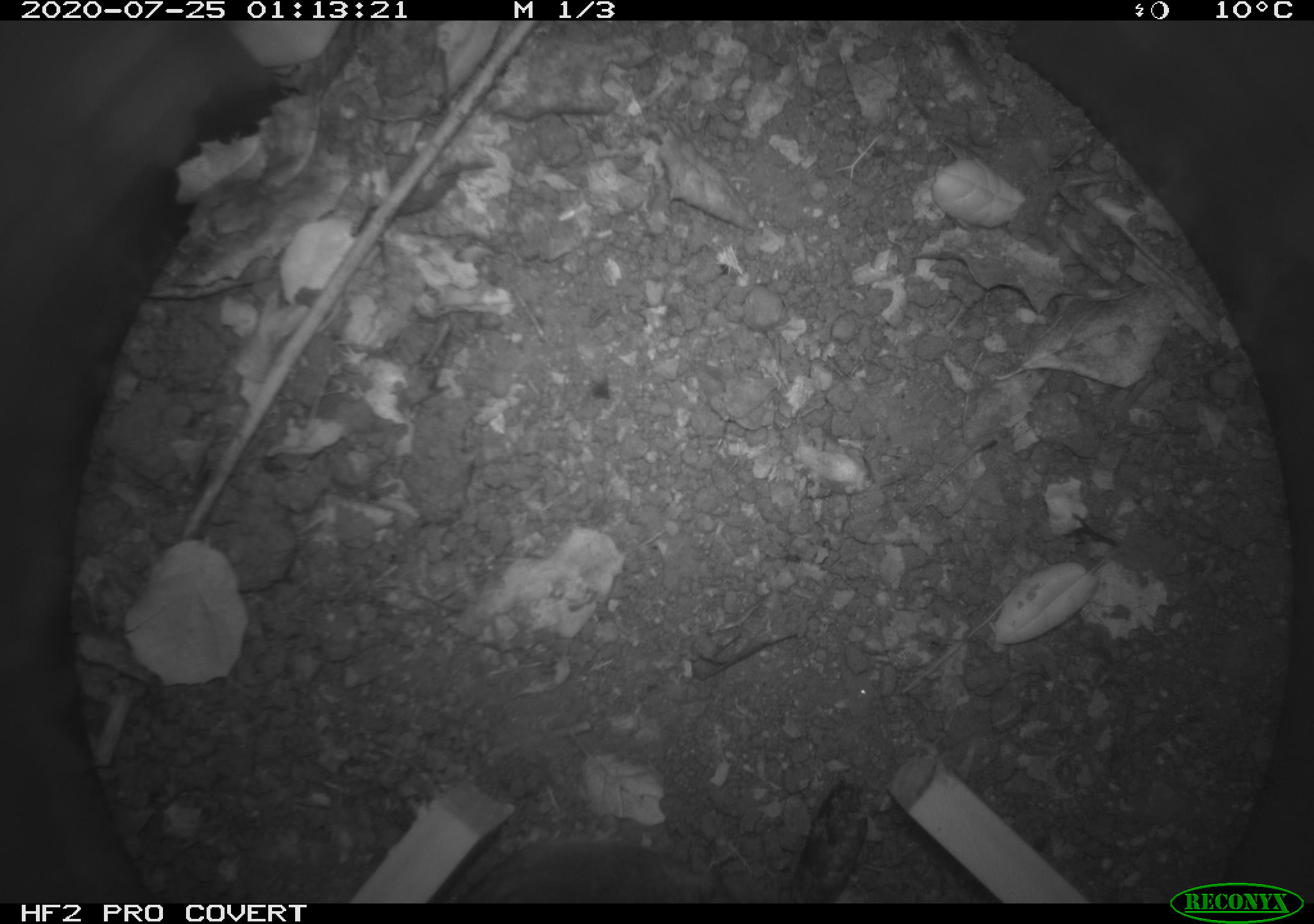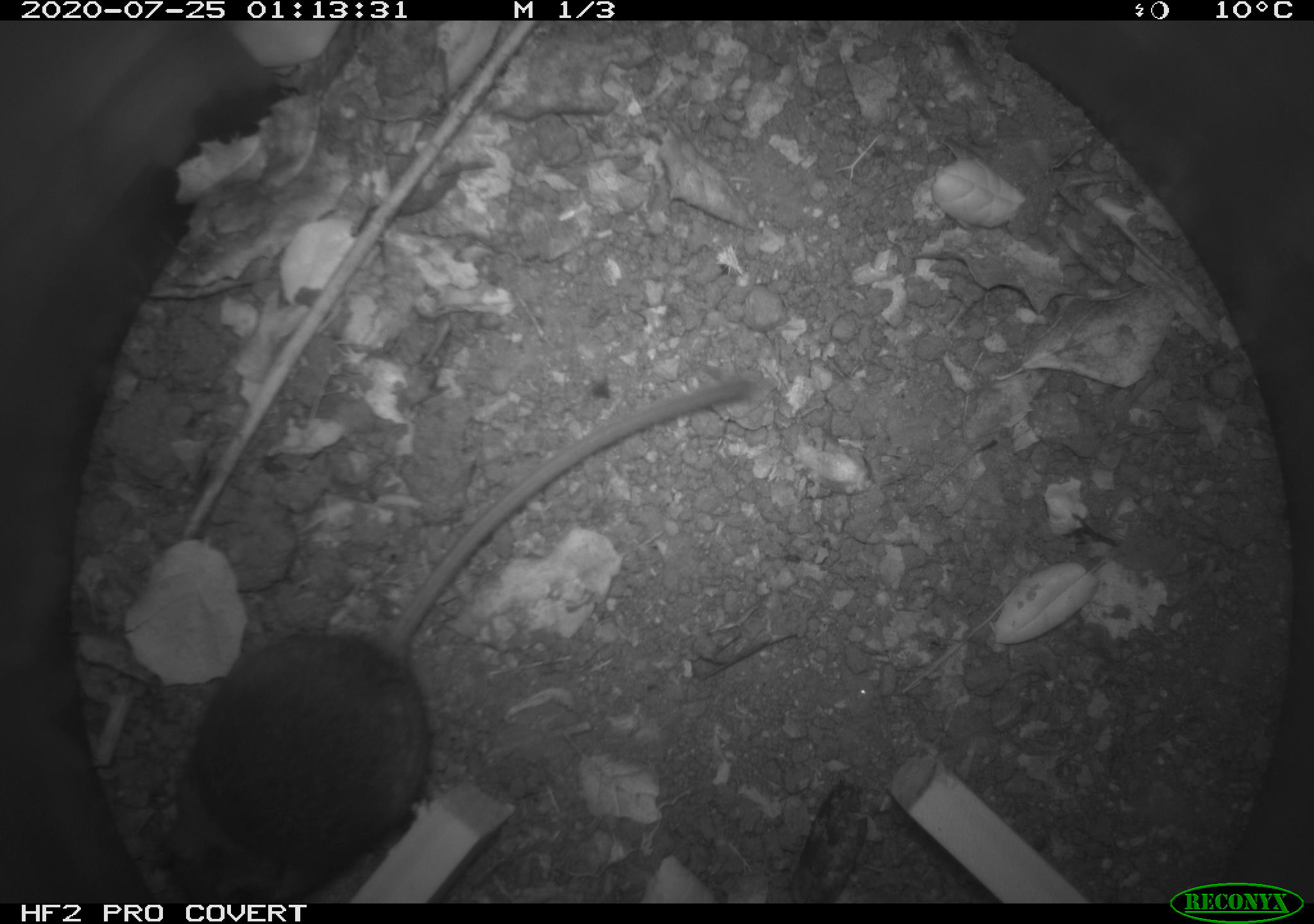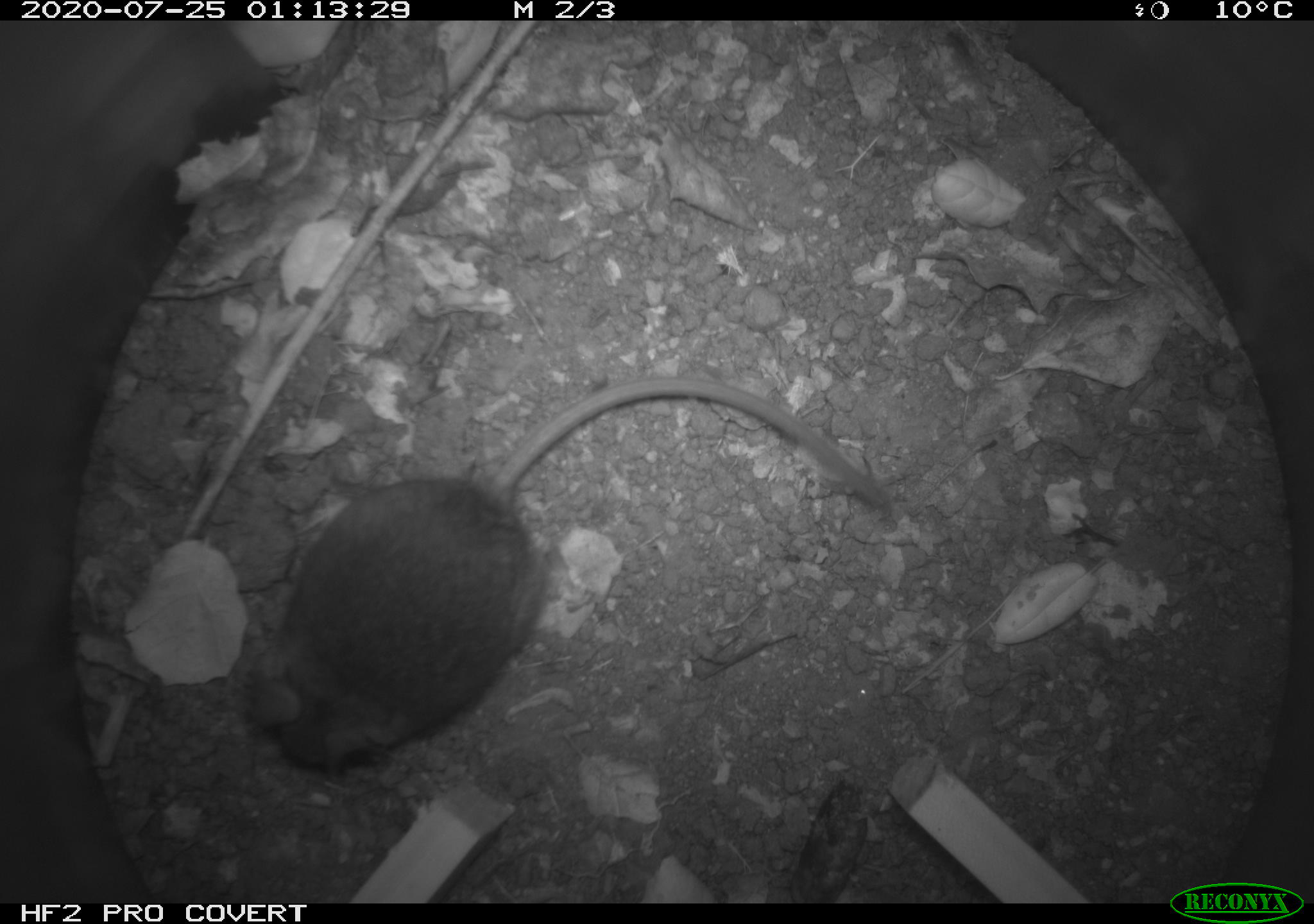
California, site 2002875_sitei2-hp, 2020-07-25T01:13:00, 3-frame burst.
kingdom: Animalia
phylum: Chordata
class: Mammalia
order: Rodentia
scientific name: Rodentia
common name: rodent